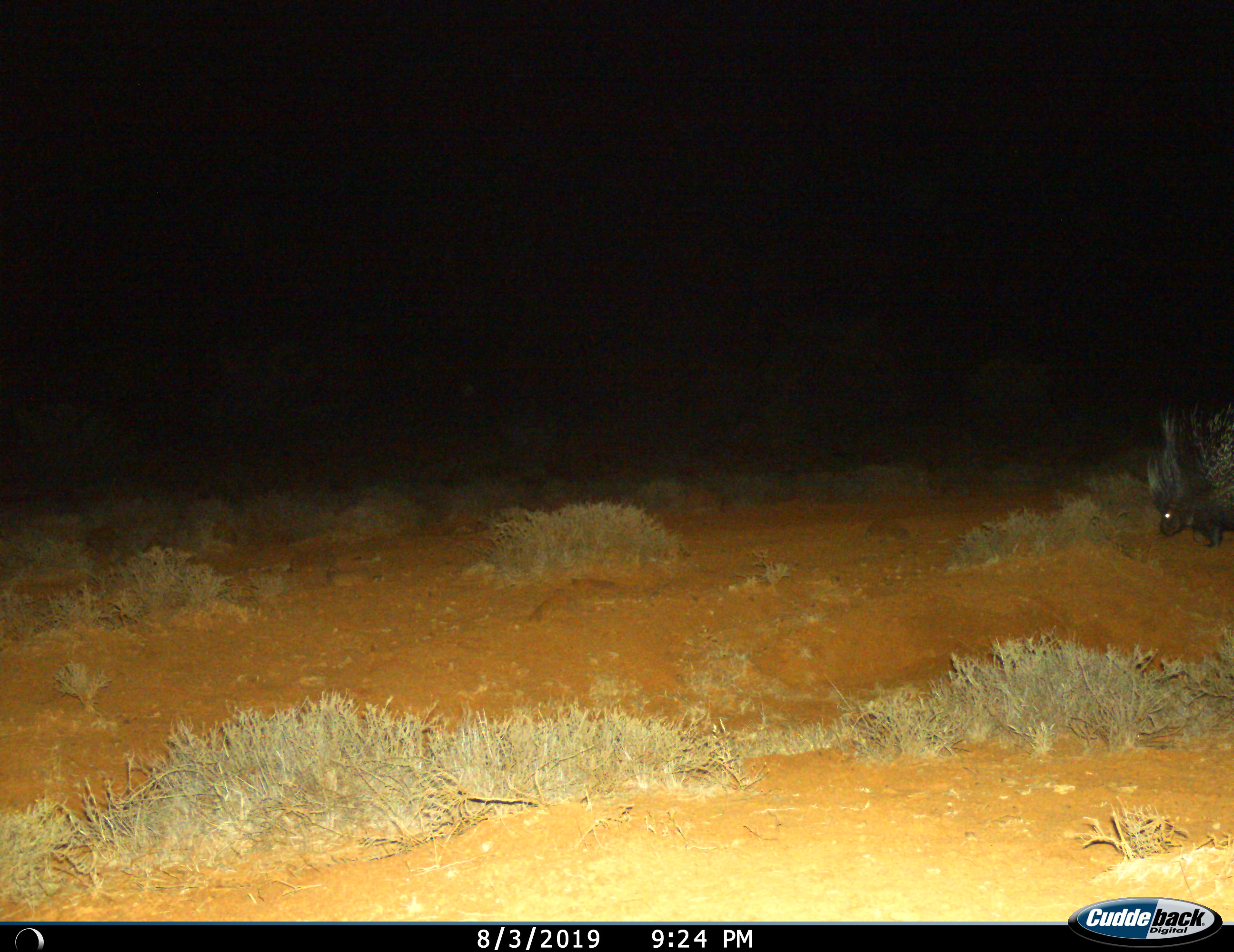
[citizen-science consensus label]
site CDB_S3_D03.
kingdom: Animalia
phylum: Chordata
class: Mammalia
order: Rodentia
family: Hystricidae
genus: Hystrix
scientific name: Hystrix cristata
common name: crested porcupine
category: porcupine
Porcupine (crested porcupine) (Hystrix cristata), count 1. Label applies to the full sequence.